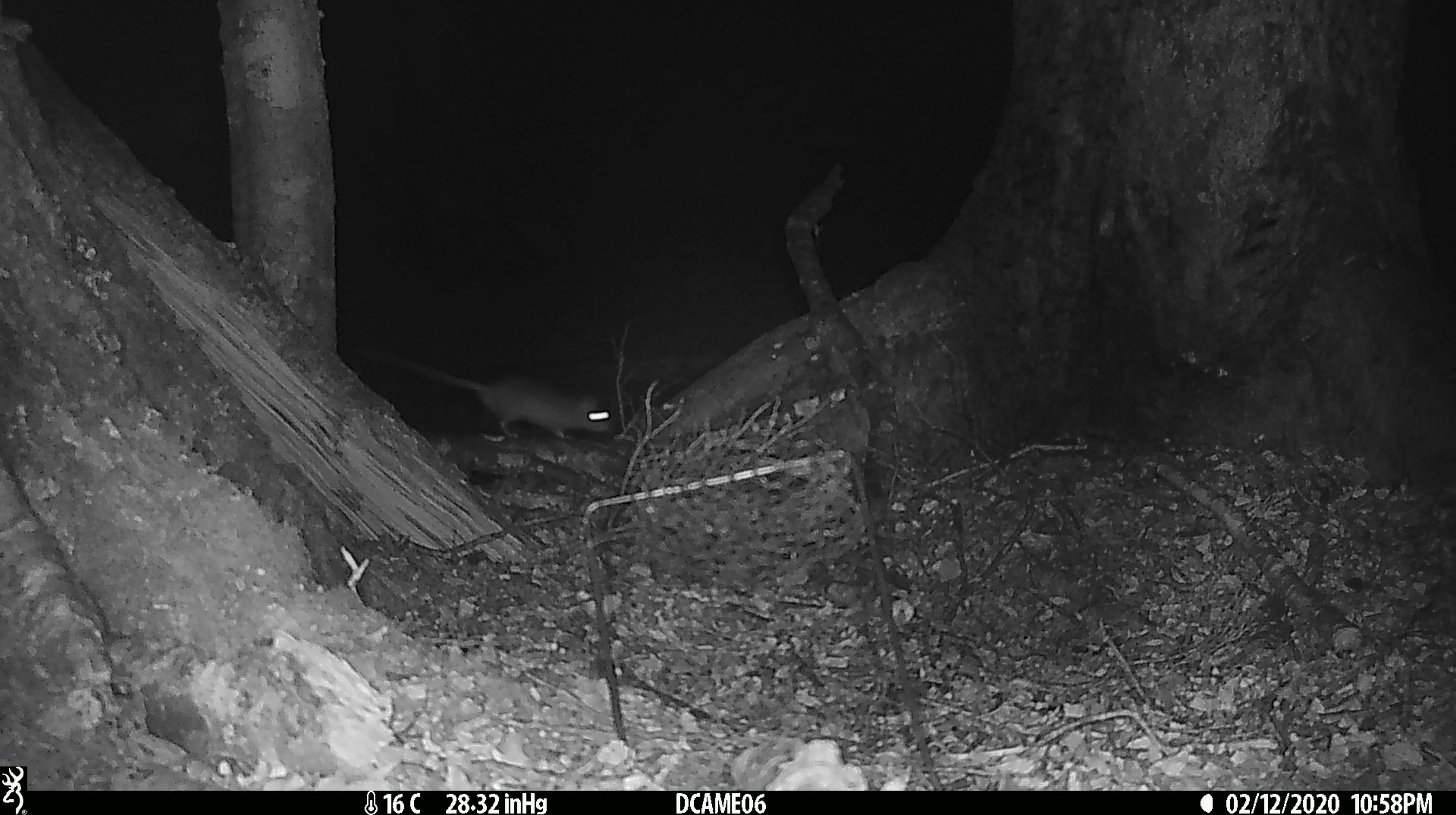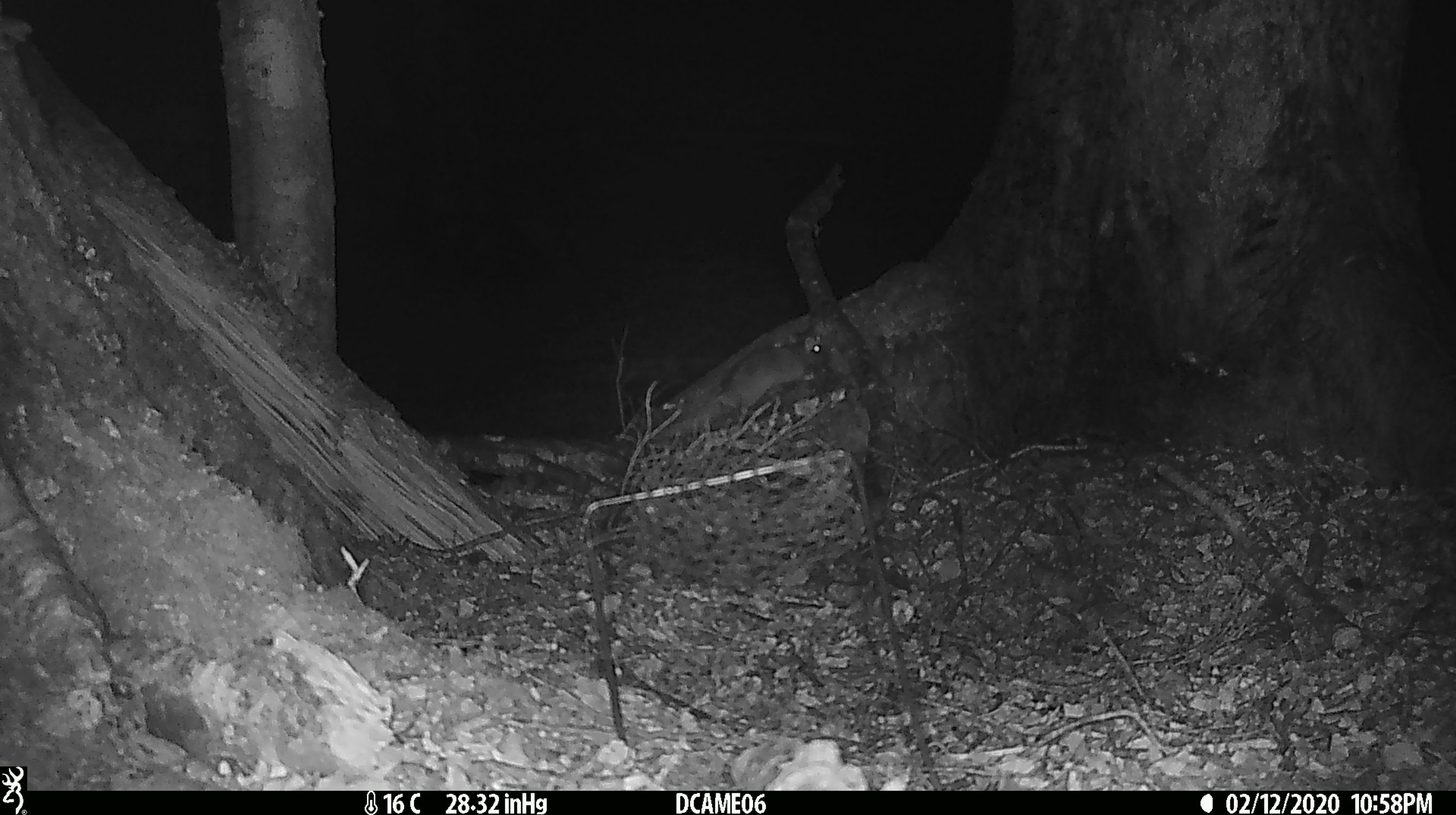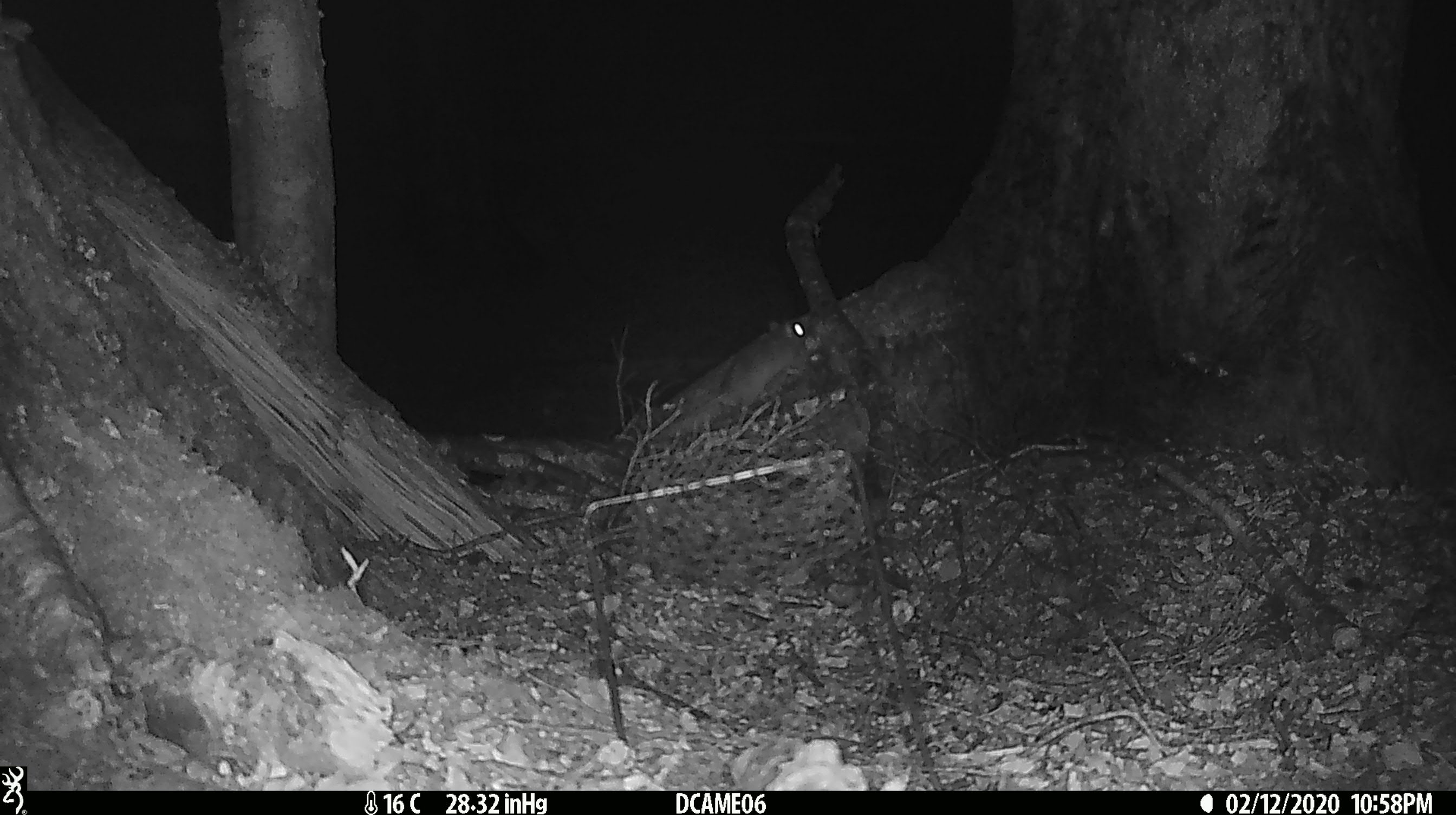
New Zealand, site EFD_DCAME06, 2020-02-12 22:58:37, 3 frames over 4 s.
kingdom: Animalia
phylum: Chordata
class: Mammalia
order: Rodentia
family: Muridae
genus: Rattus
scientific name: Rattus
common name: rat